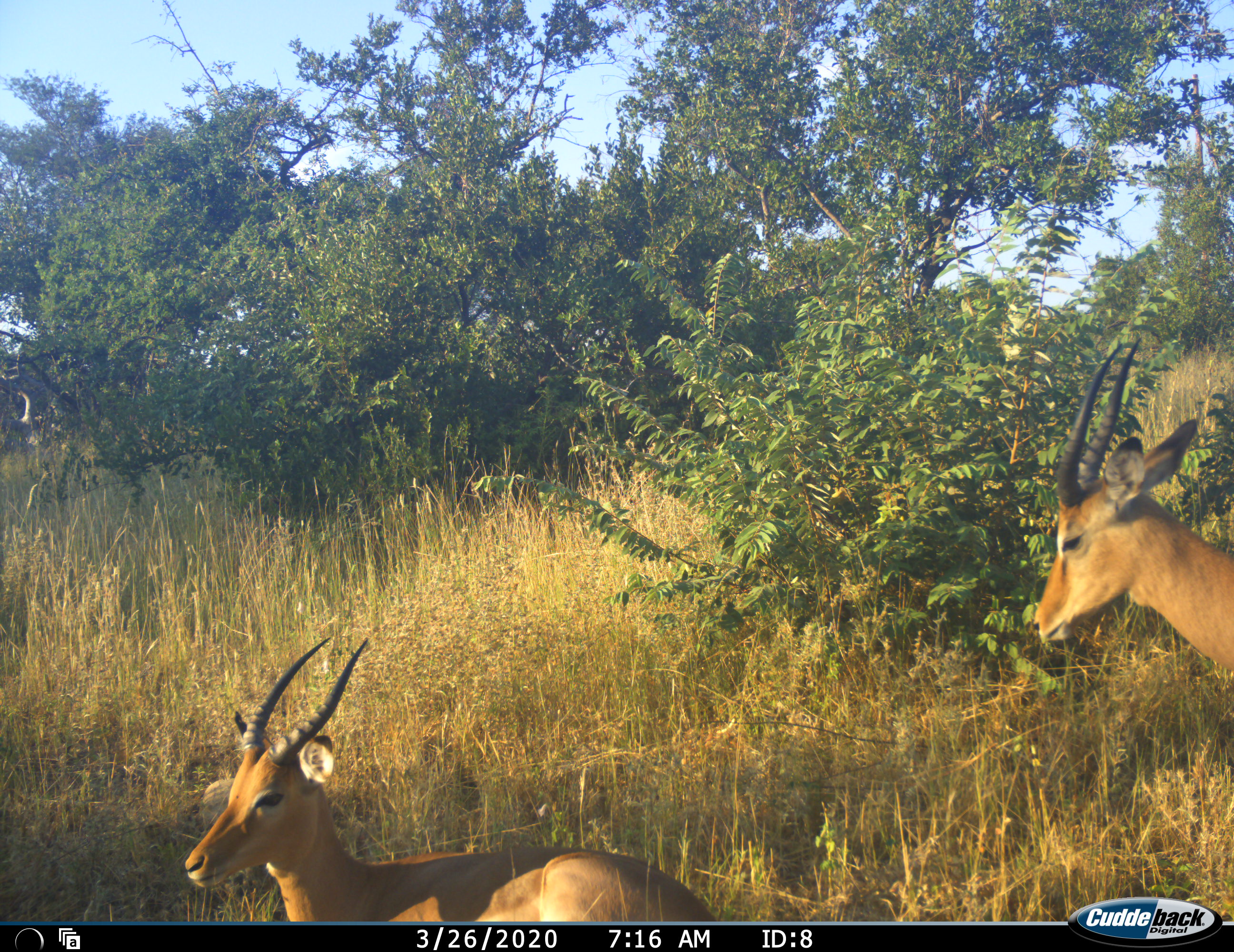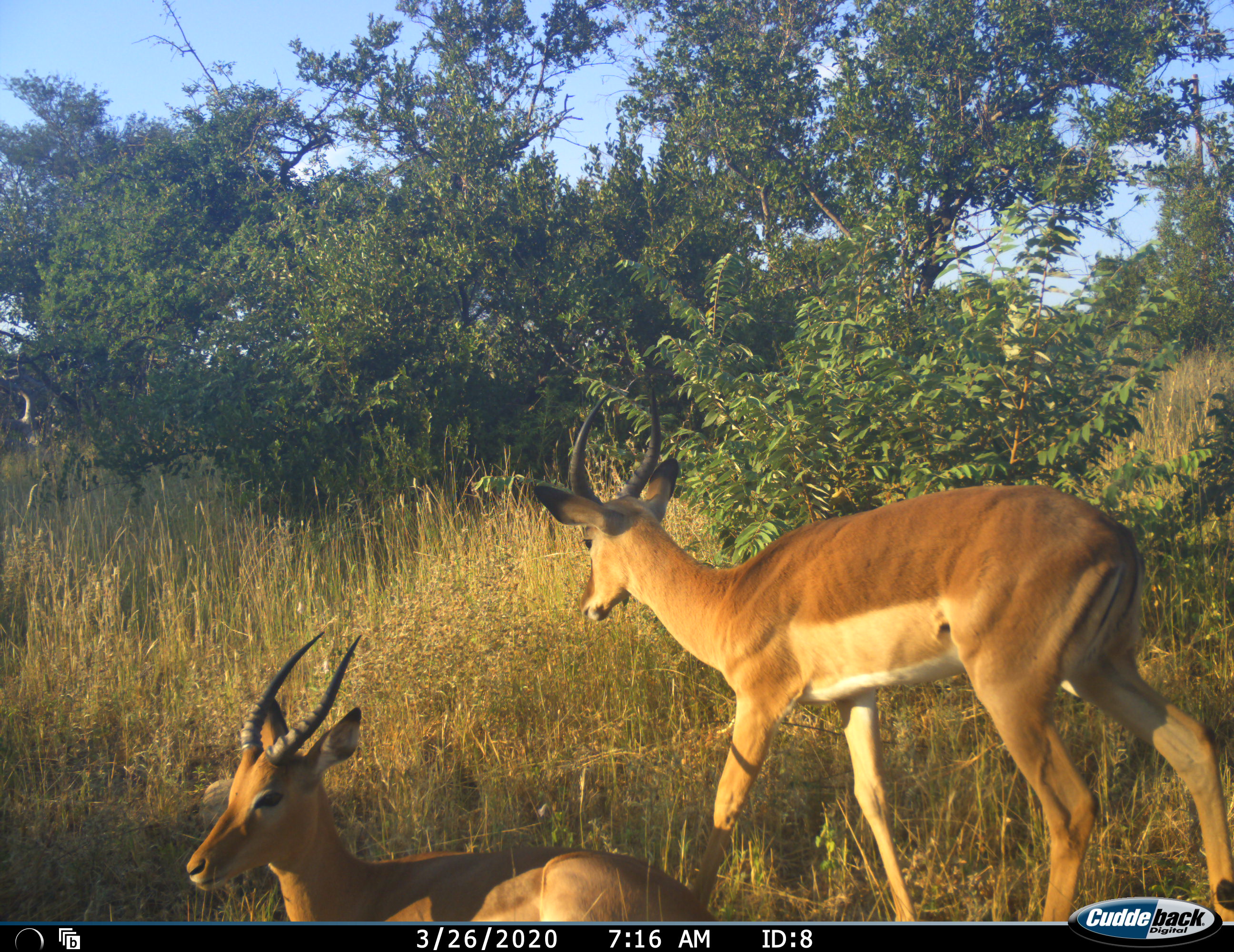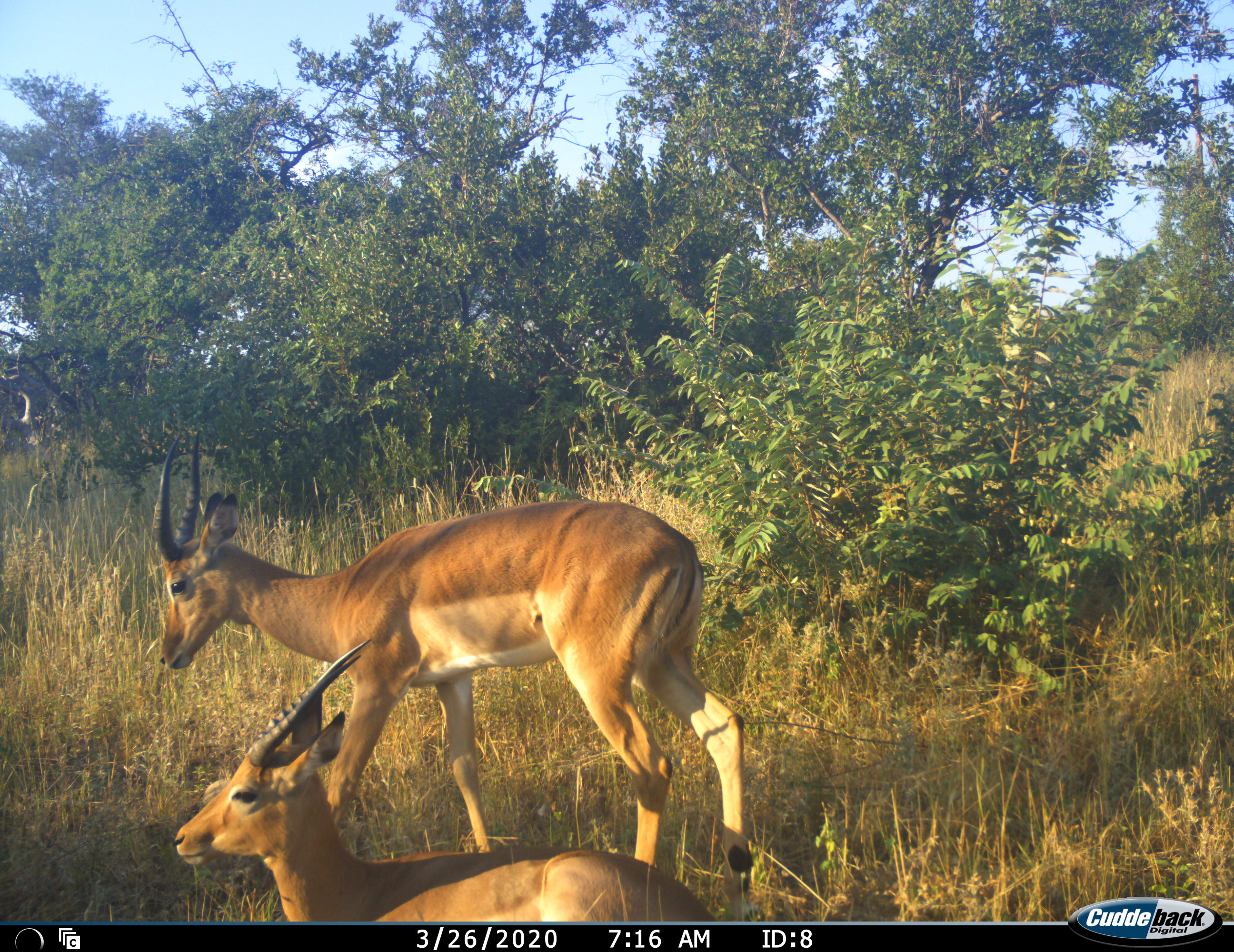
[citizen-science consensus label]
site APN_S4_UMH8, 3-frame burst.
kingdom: Animalia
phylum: Chordata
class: Mammalia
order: Artiodactyla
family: Bovidae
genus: Aepyceros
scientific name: Aepyceros melampus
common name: impala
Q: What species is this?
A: Impala (Aepyceros melampus).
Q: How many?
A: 2.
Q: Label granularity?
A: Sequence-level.